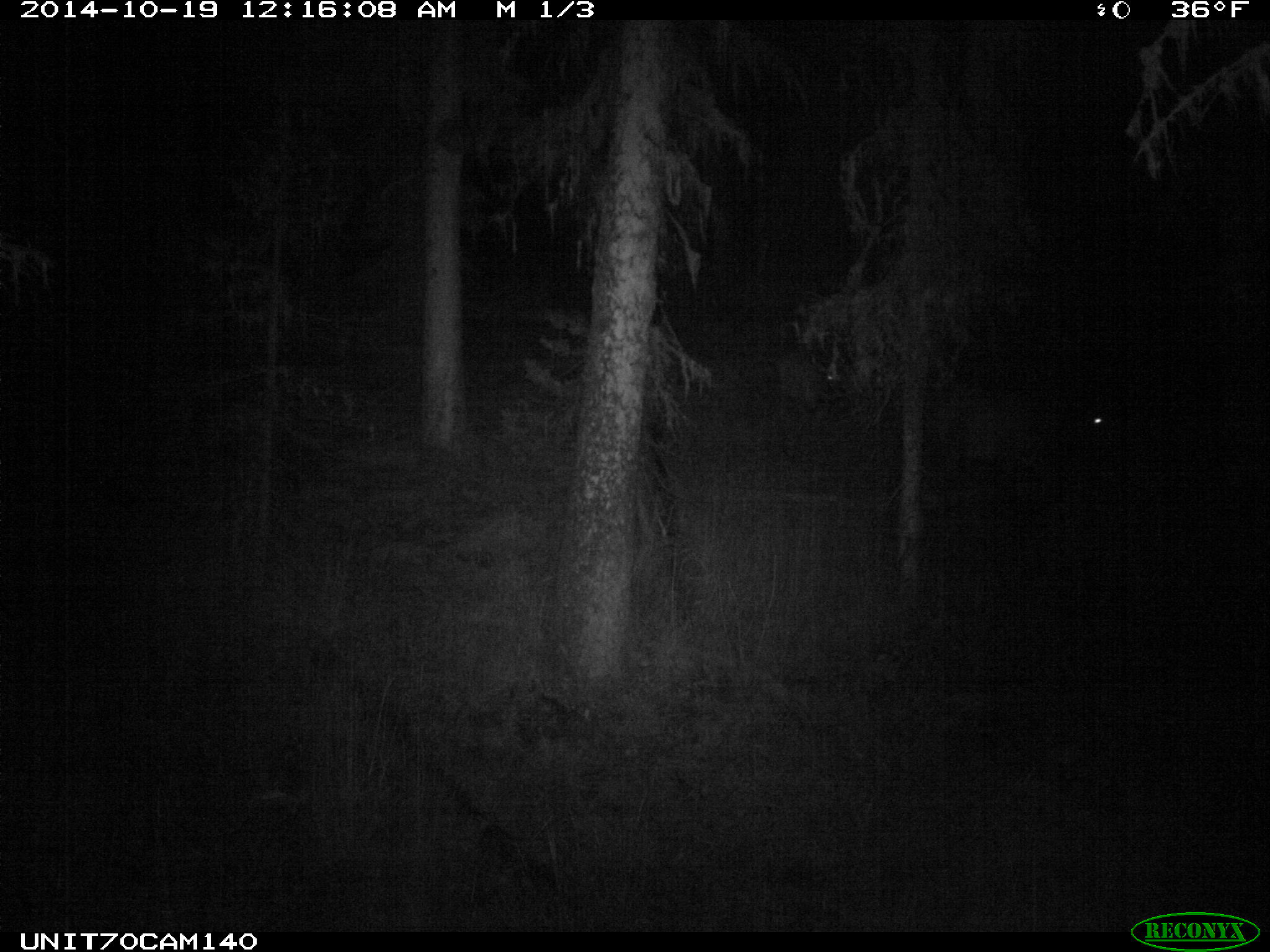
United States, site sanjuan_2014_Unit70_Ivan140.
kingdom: Animalia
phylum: Chordata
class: Mammalia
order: Artiodactyla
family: Cervidae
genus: Cervus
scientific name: Cervus elaphus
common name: red deer